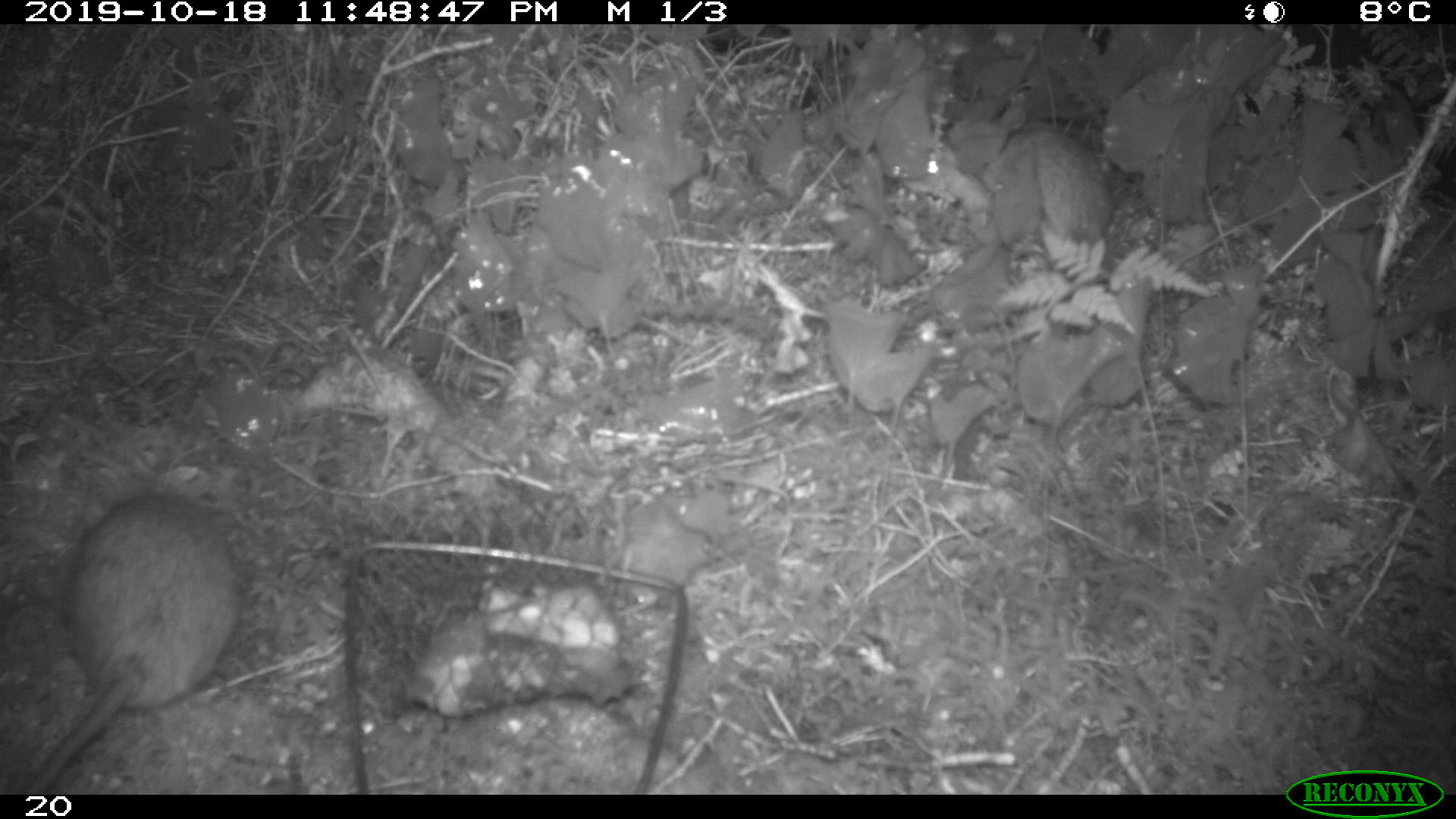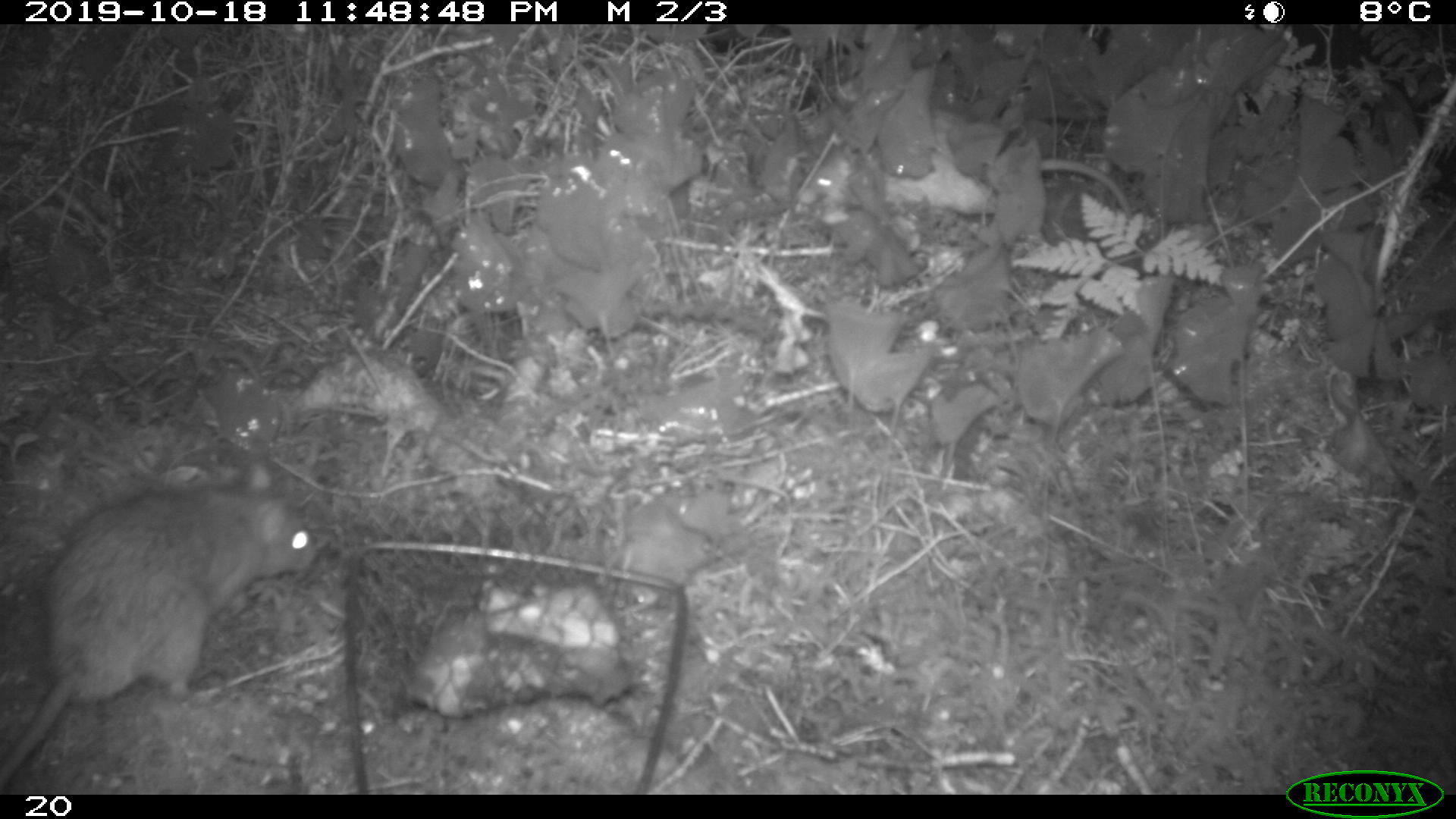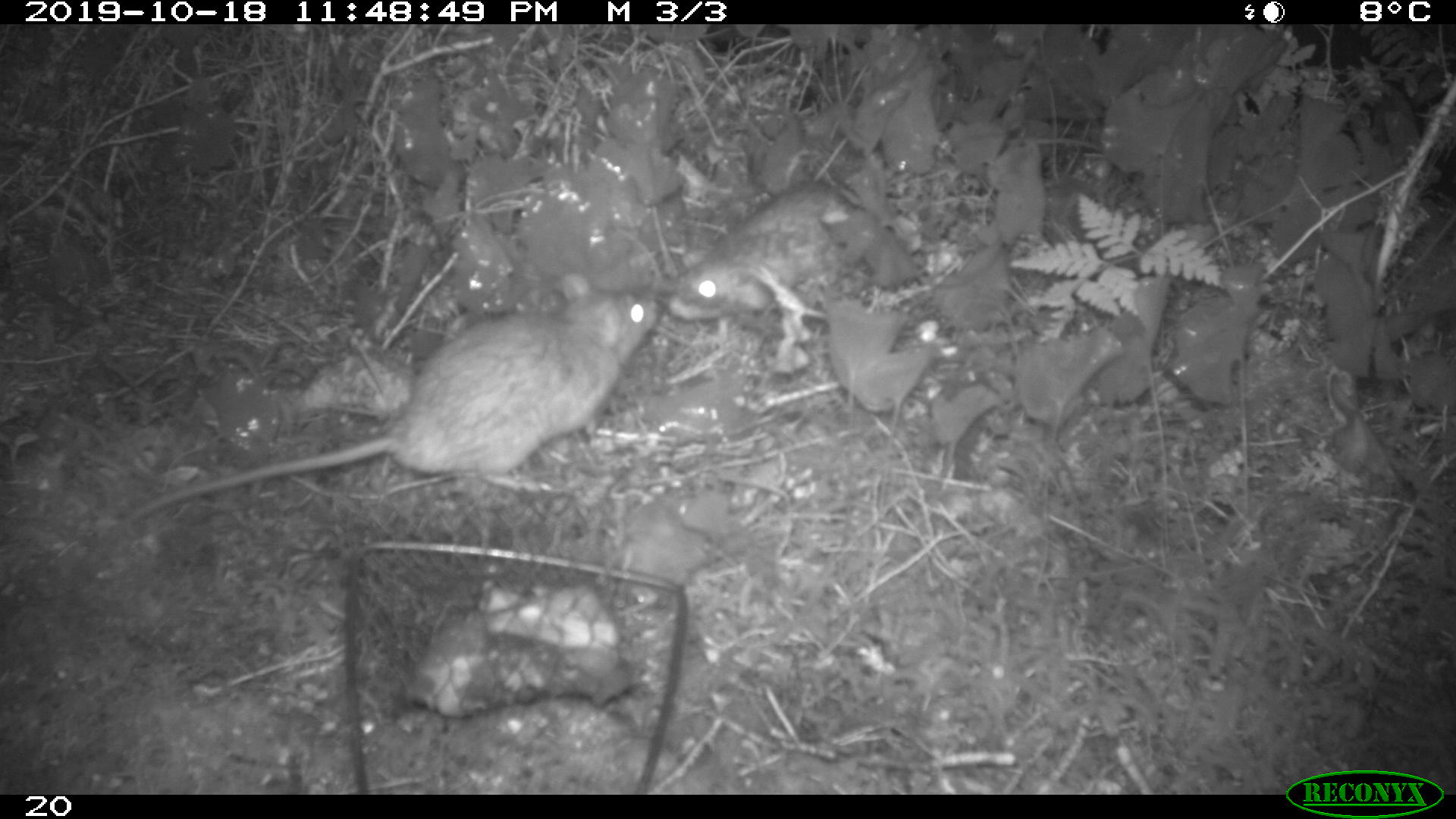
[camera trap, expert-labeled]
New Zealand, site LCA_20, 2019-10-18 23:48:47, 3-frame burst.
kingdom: Animalia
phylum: Chordata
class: Mammalia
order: Rodentia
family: Muridae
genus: Rattus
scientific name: Rattus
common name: rat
Rat (Rattus).